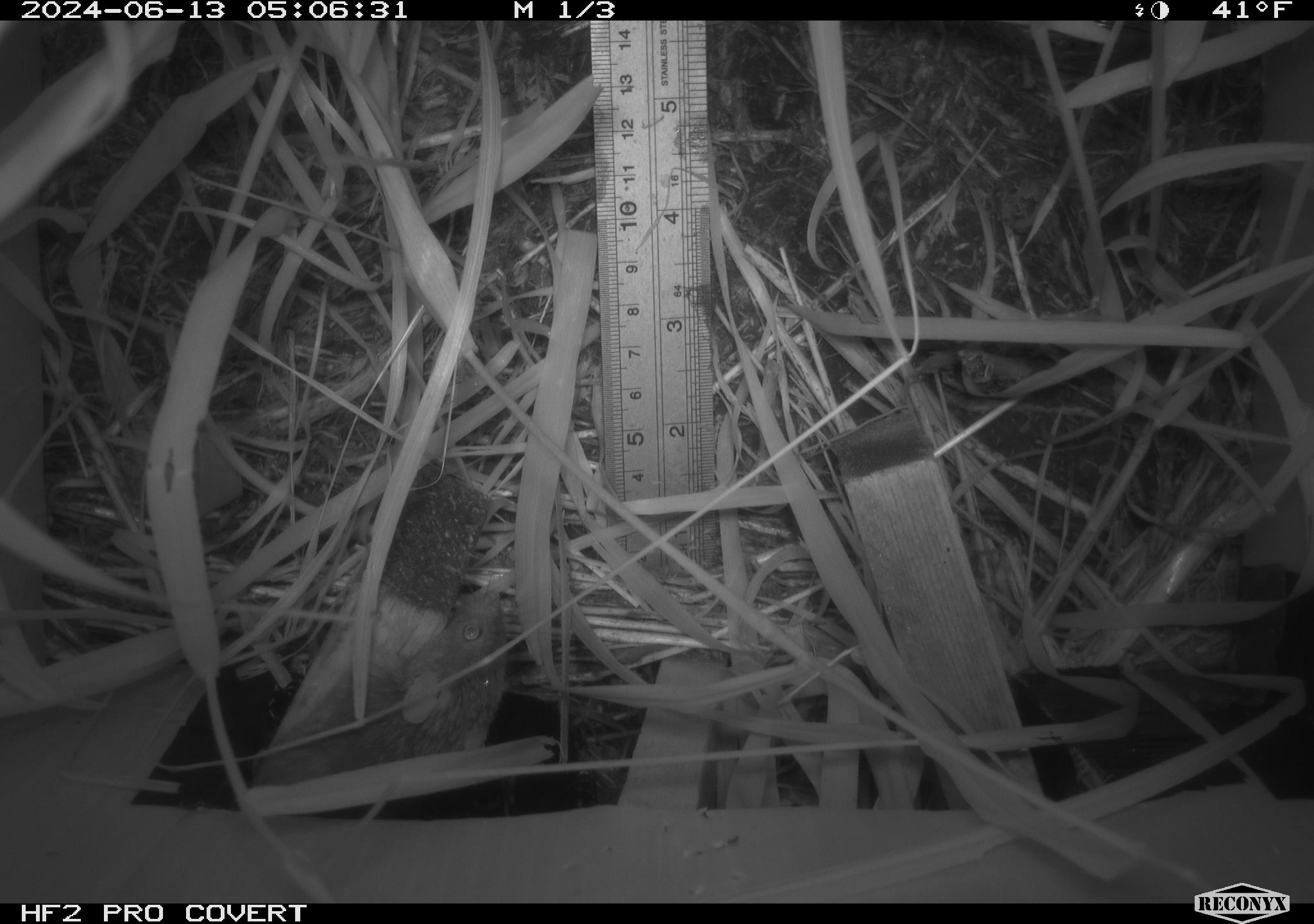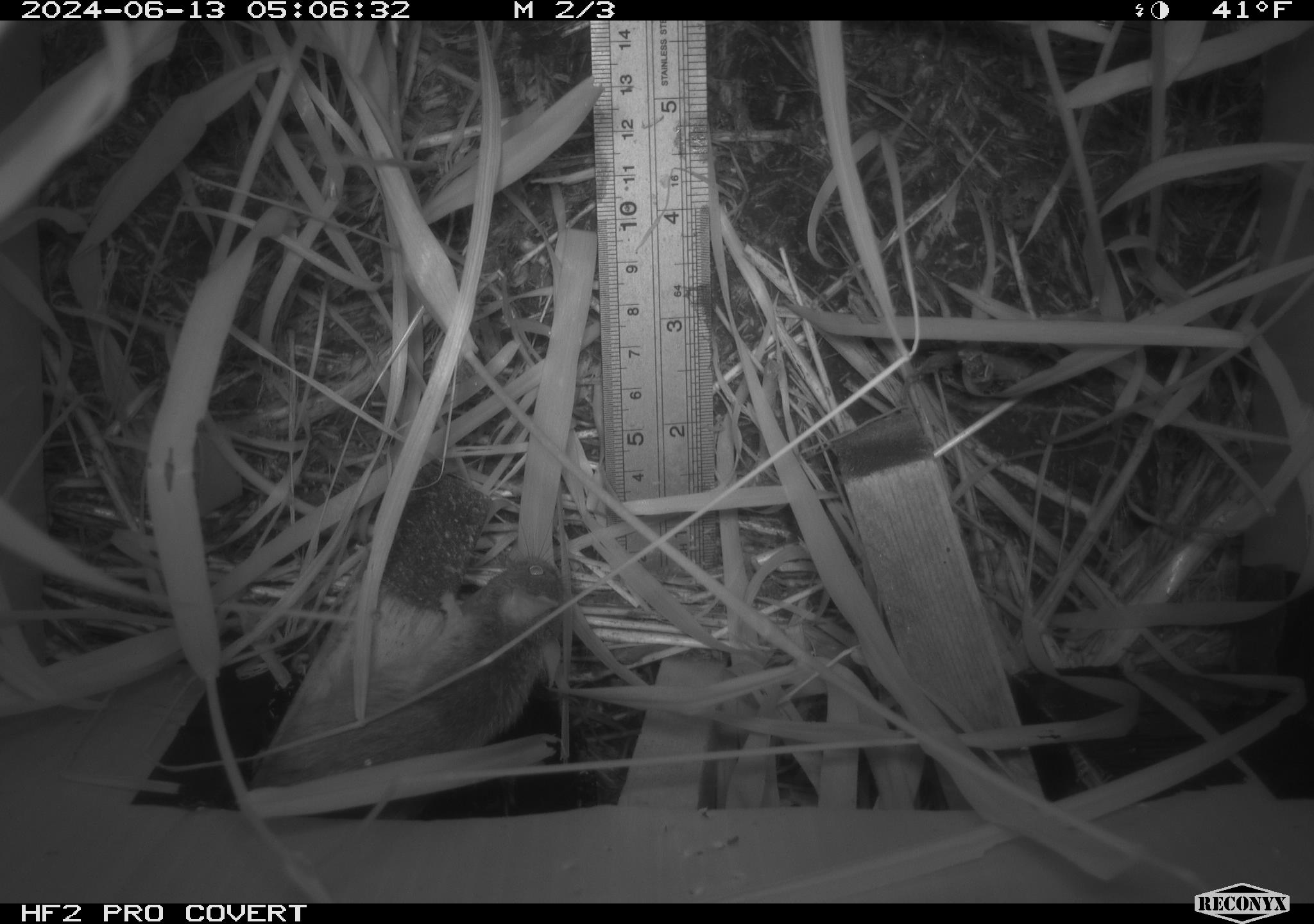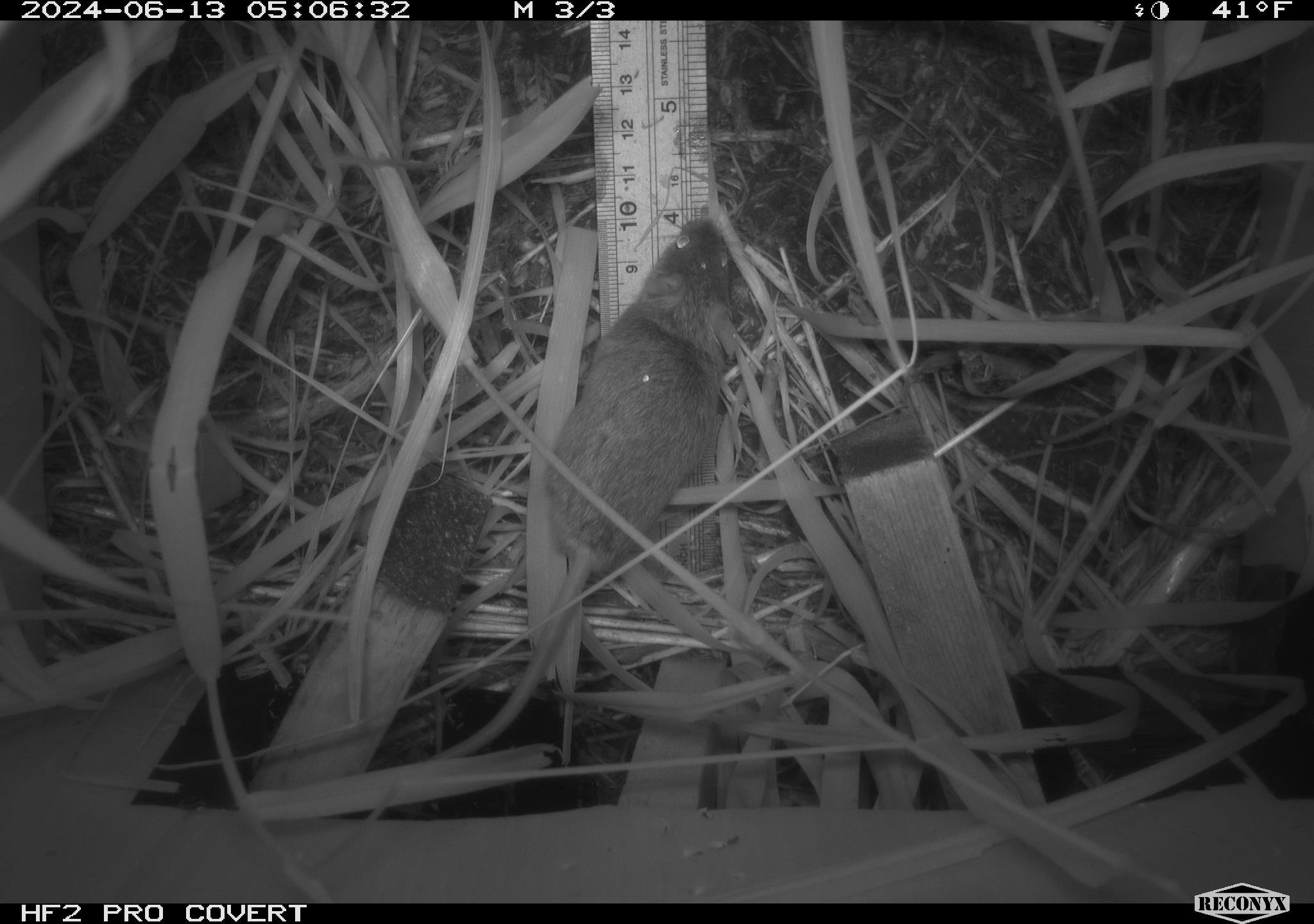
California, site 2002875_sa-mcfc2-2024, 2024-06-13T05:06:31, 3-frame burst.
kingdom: Animalia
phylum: Chordata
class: Mammalia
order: Rodentia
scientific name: Rodentia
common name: rodent